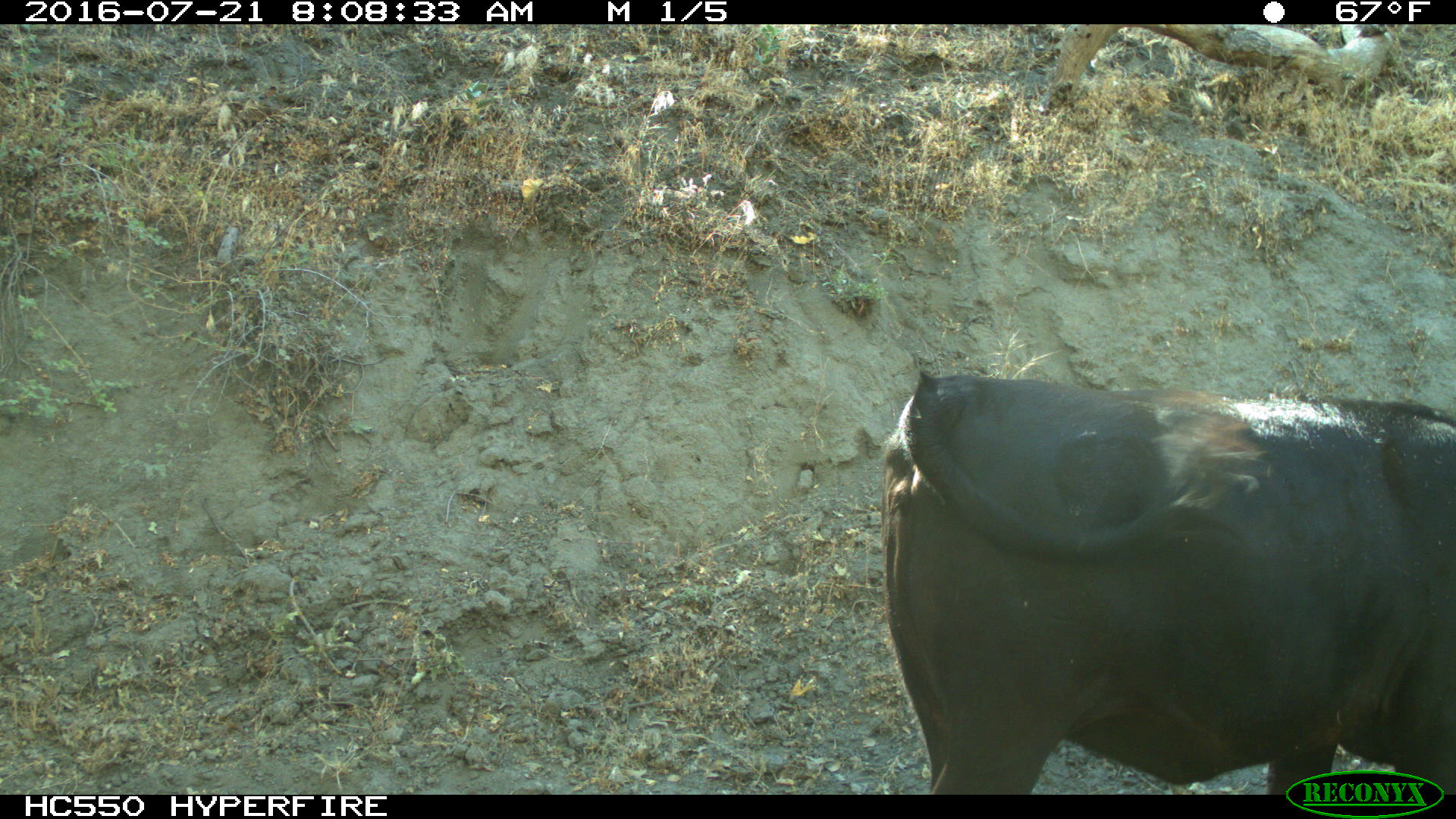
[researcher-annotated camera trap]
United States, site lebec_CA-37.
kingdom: Animalia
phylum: Chordata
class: Mammalia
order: Artiodactyla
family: Bovidae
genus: Bos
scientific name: Bos taurus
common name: domestic cow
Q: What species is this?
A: Bos taurus (domestic cow).